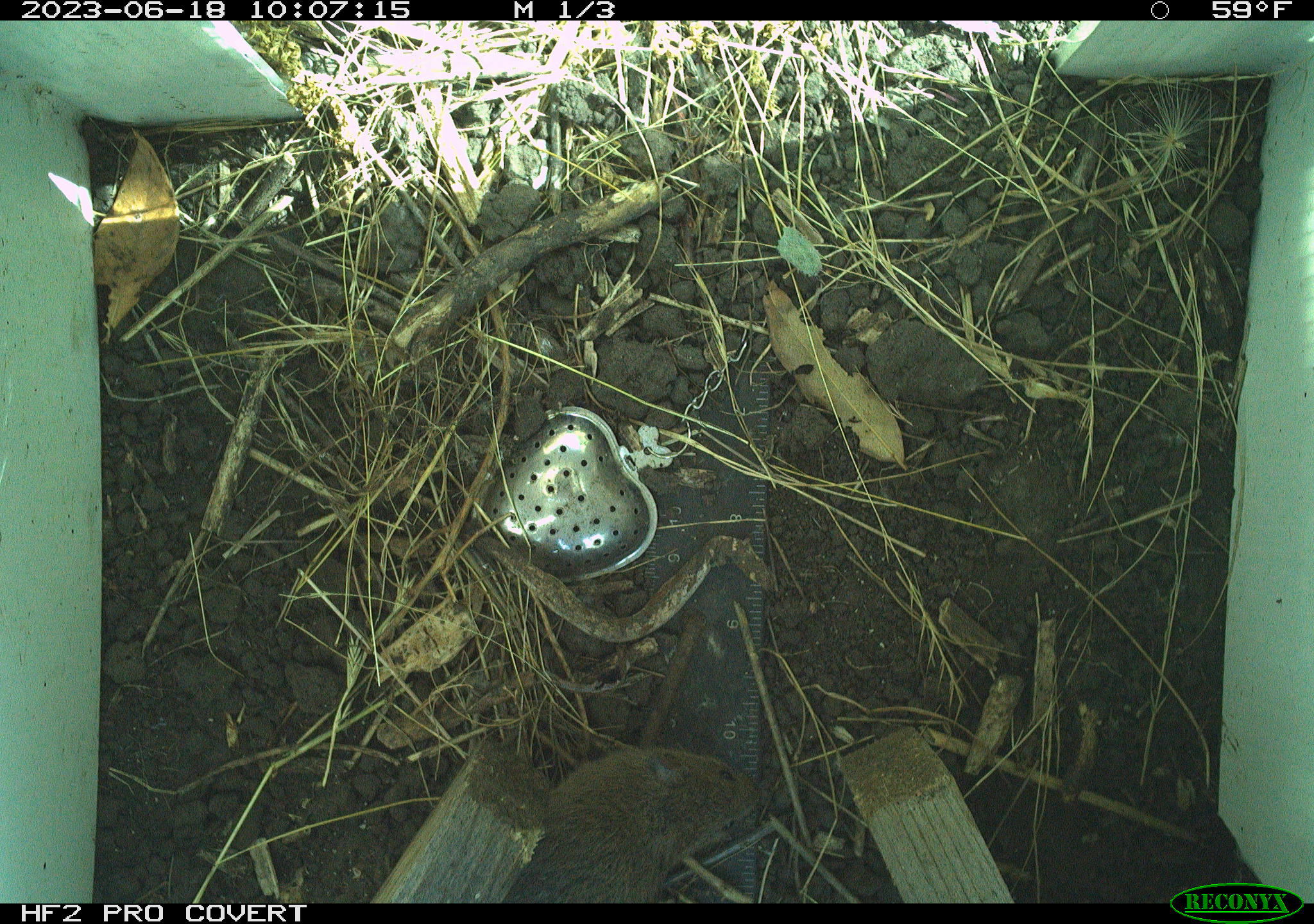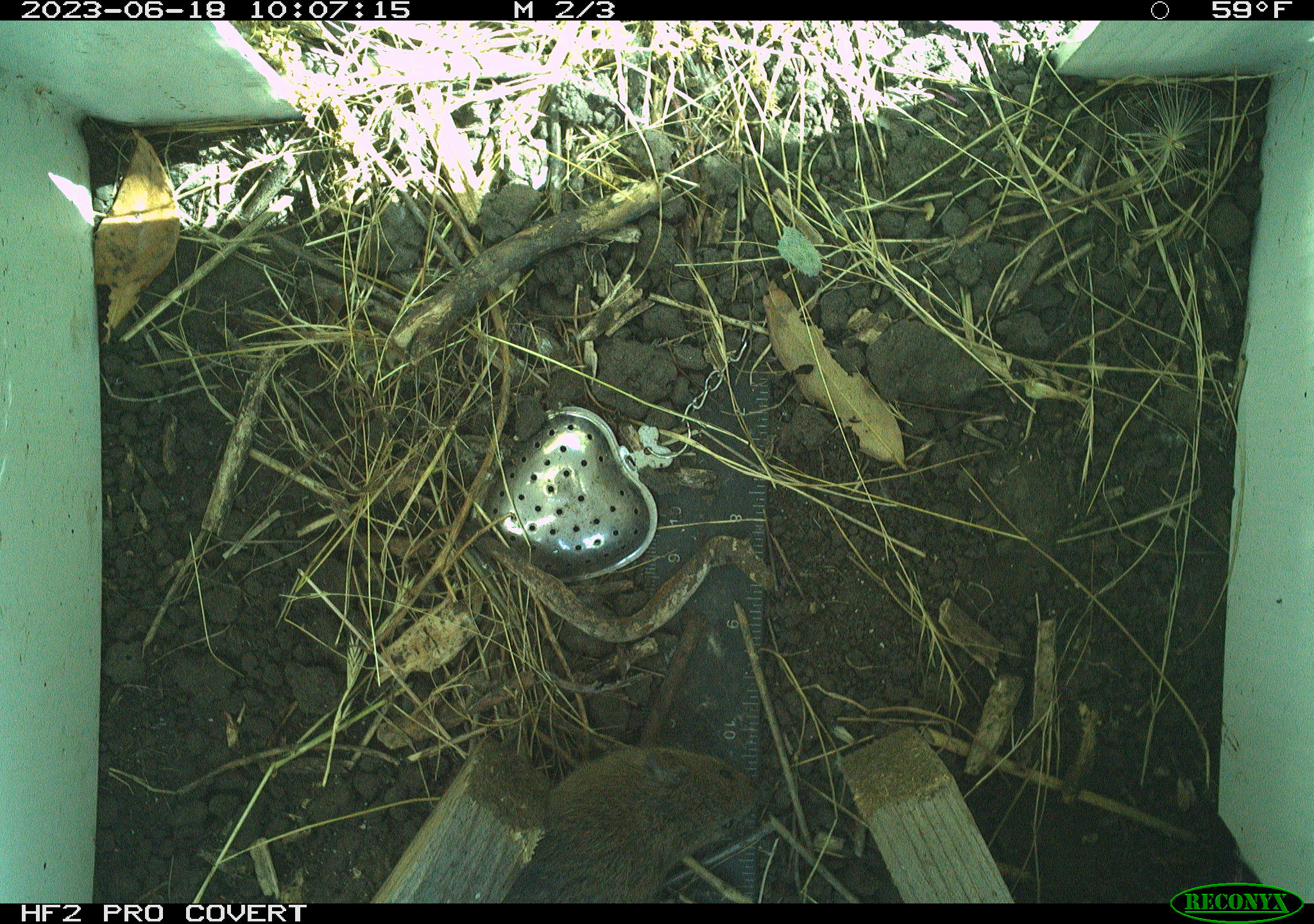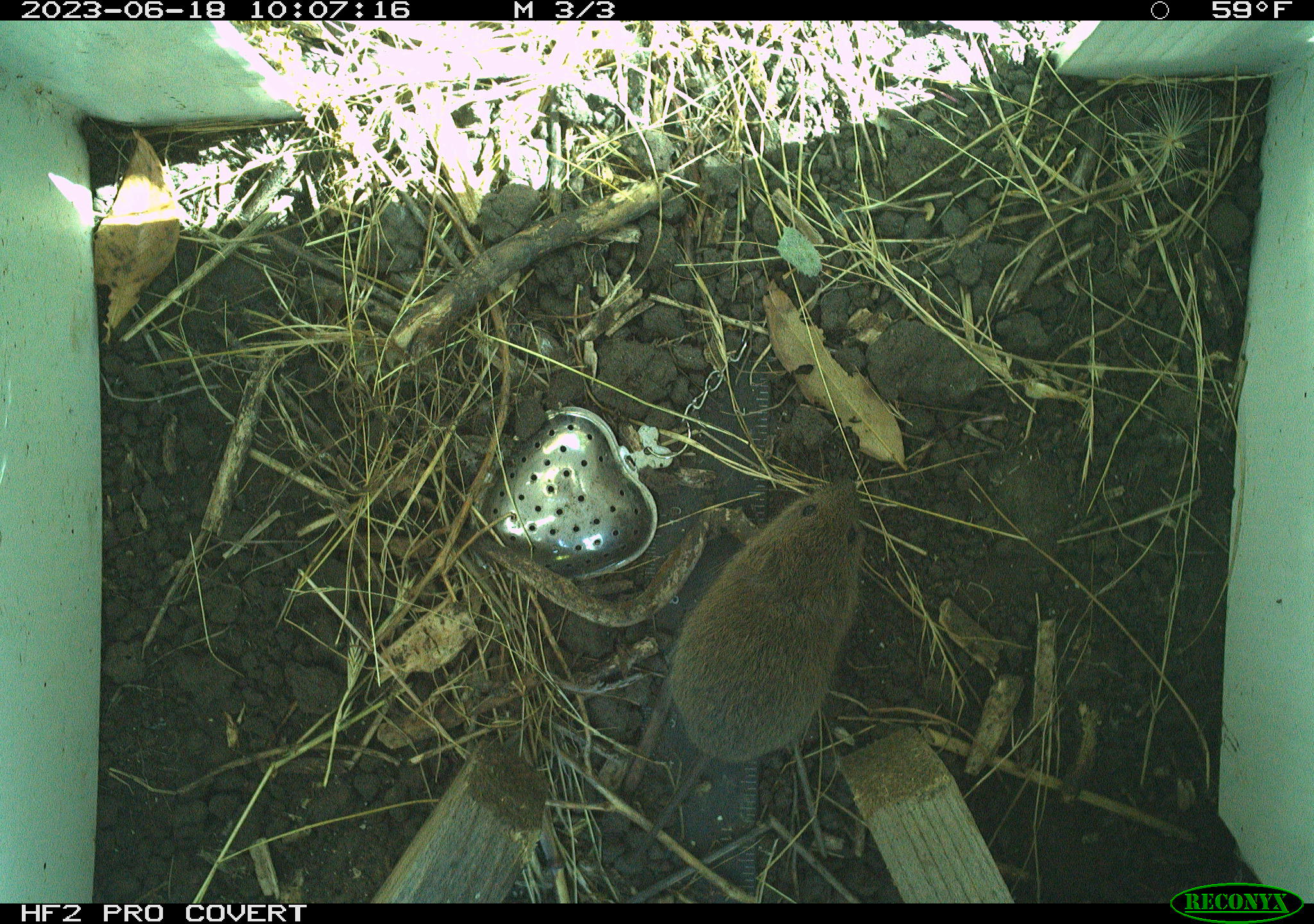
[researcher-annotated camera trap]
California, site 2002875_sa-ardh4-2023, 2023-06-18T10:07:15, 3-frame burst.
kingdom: Animalia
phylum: Chordata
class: Mammalia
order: Rodentia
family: Cricetidae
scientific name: Arvicolinae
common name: voles, lemmings, and muskrats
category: arvicolinae subfamily